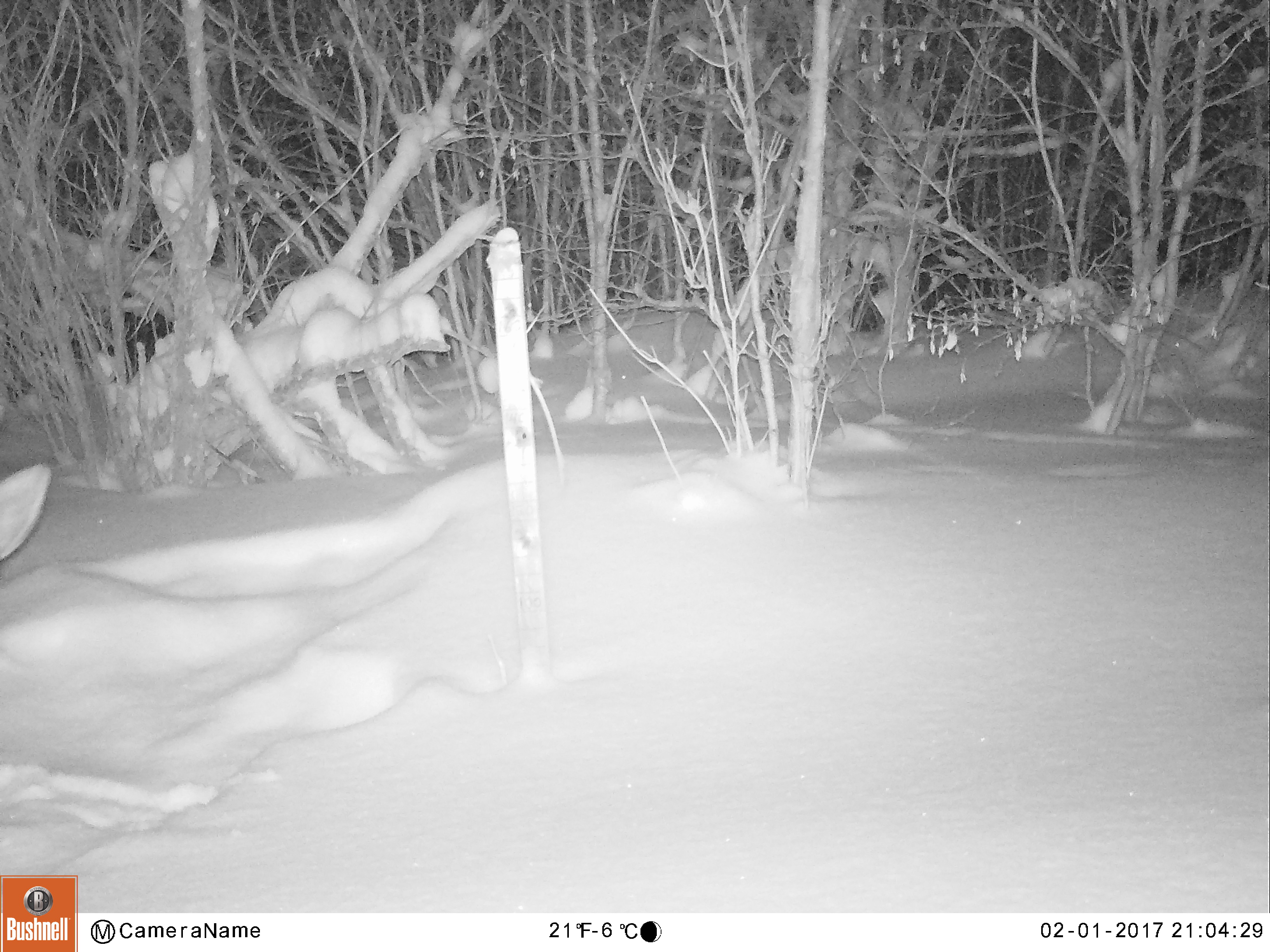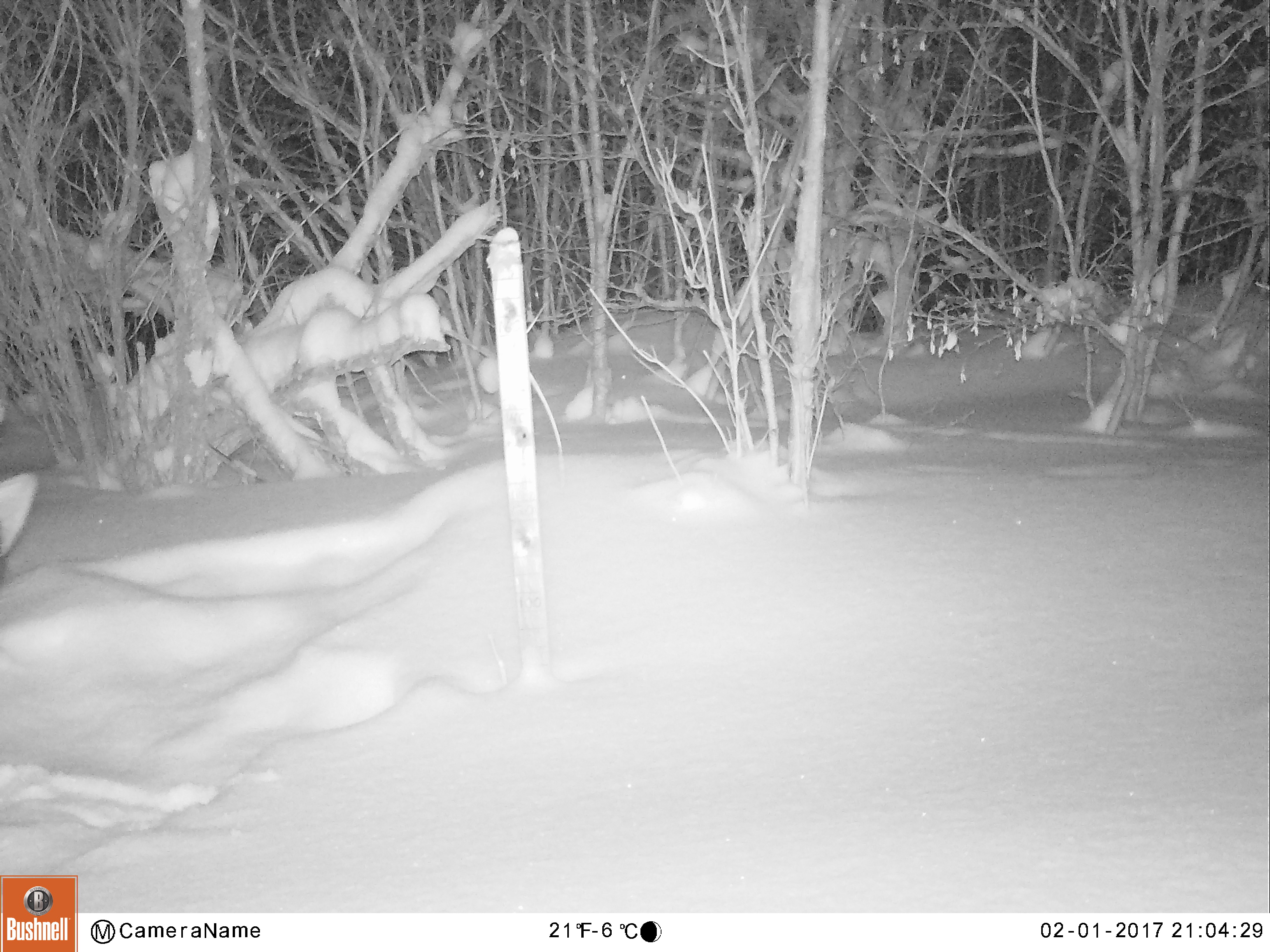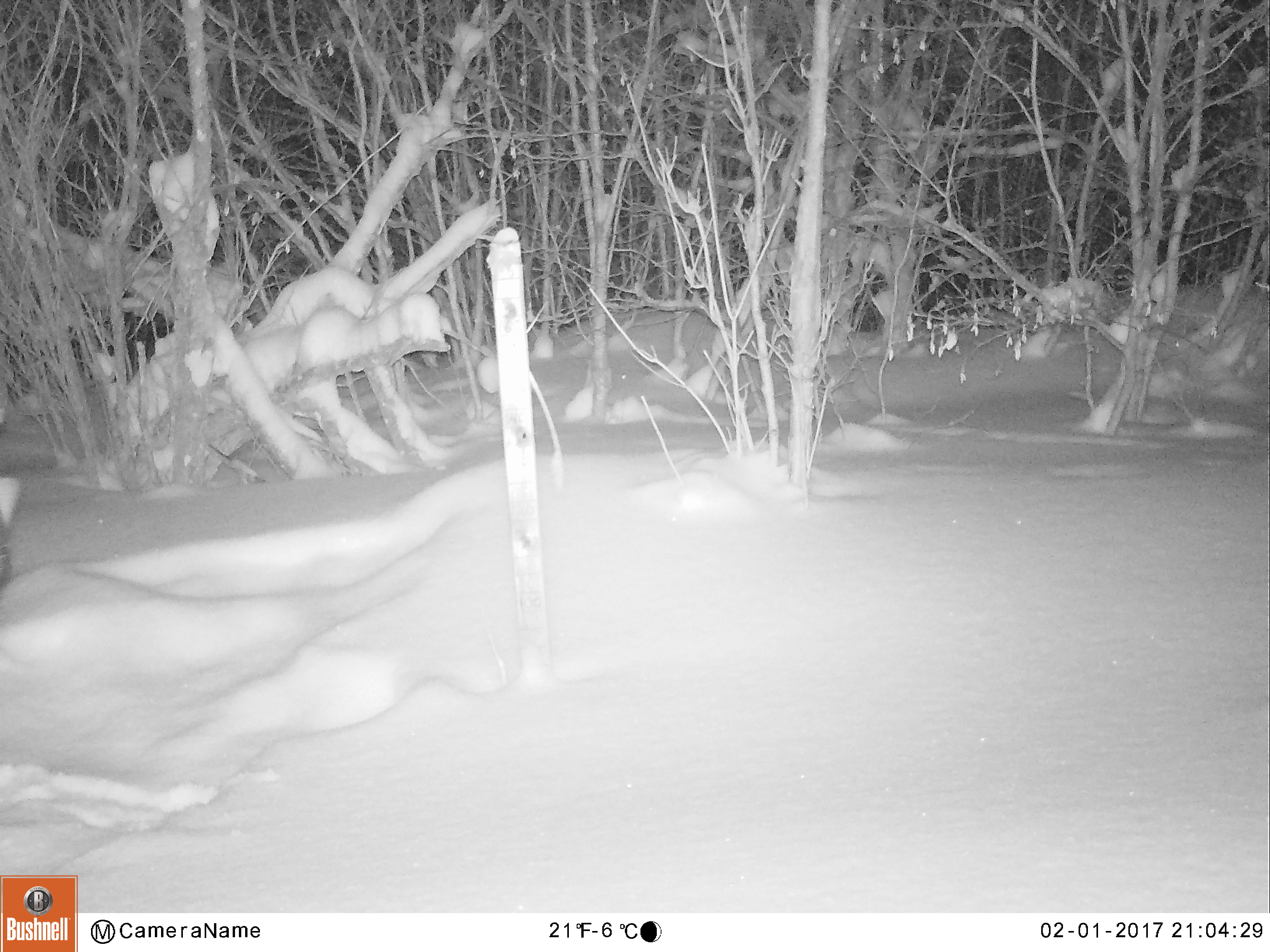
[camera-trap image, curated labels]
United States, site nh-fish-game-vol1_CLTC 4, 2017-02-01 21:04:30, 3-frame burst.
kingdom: Animalia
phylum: Chordata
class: Mammalia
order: Artiodactyla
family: Cervidae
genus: Alces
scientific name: Alces alces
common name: moose